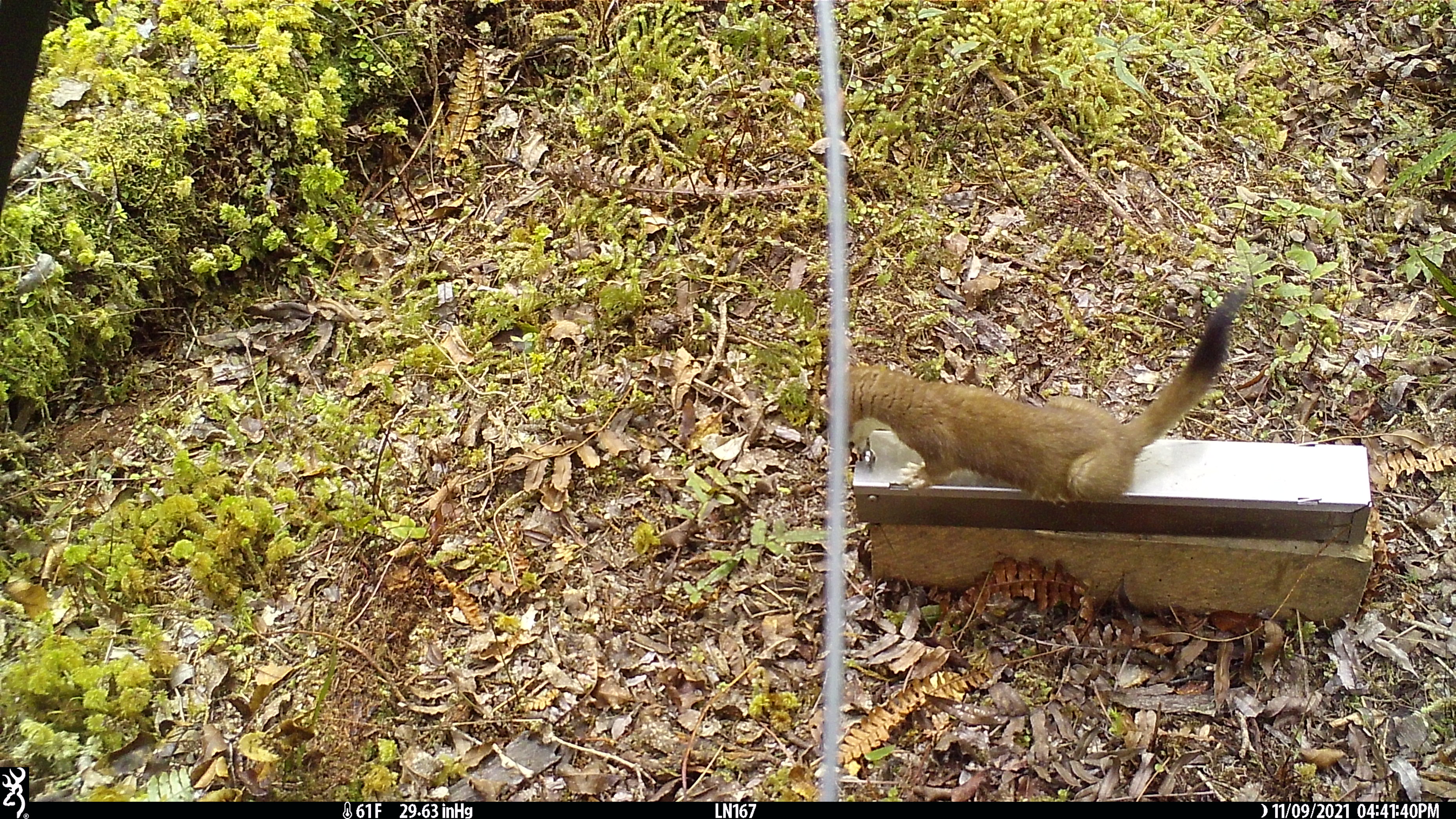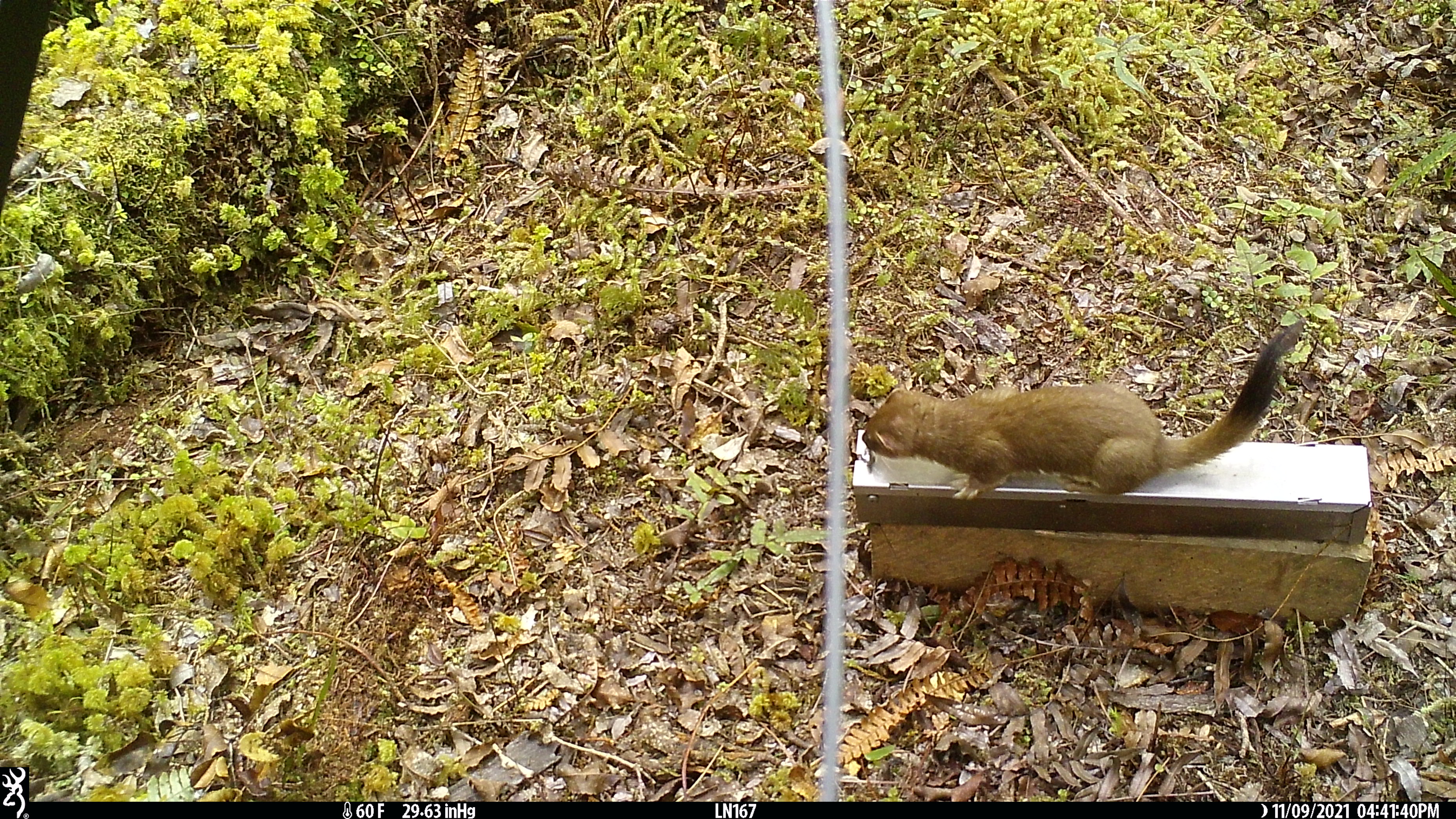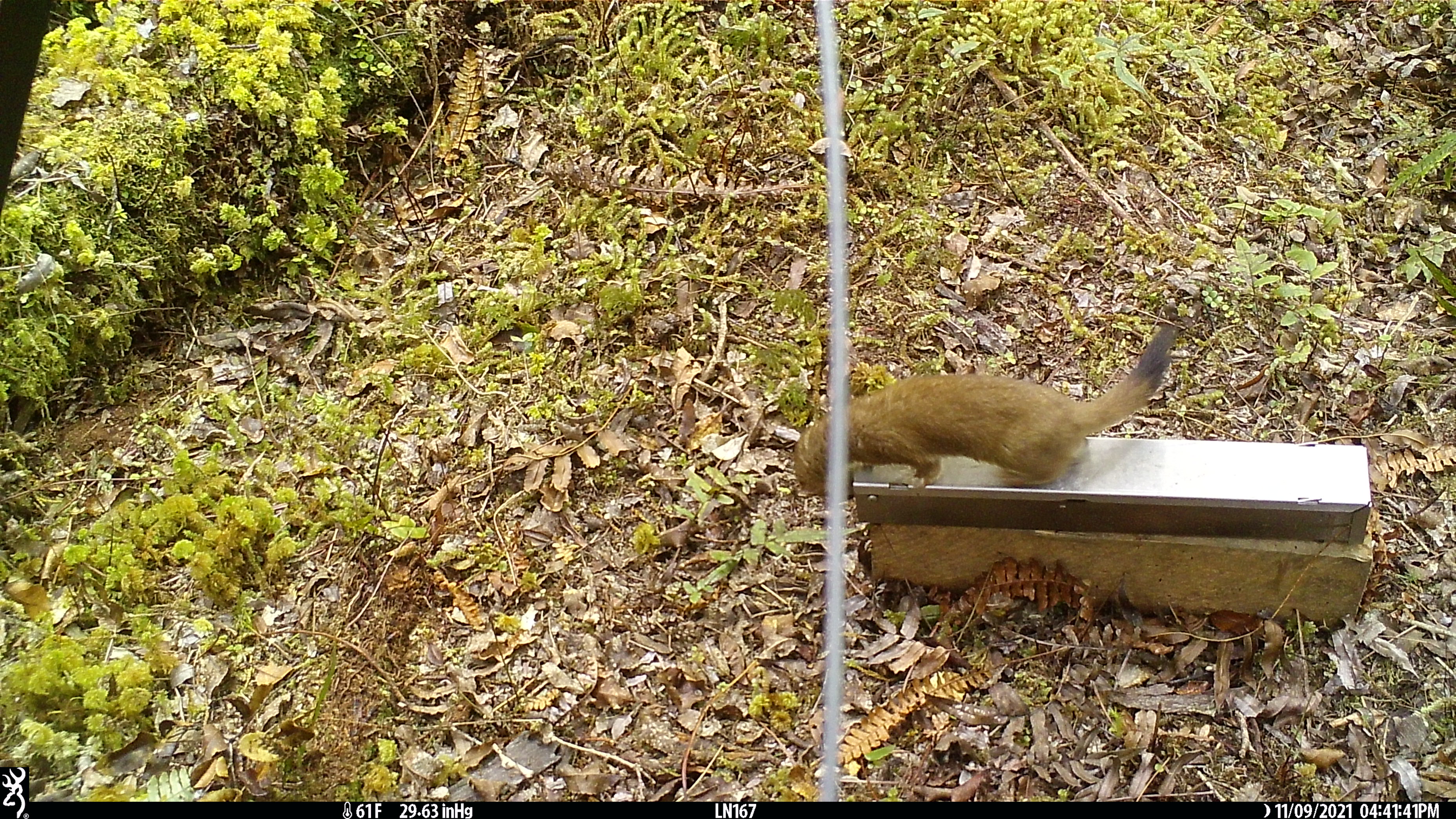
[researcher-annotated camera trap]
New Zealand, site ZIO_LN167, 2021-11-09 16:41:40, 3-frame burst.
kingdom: Animalia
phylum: Chordata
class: Mammalia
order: Carnivora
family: Mustelidae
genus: Mustela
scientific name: Mustela erminea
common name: stoat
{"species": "stoat (Mustela erminea)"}